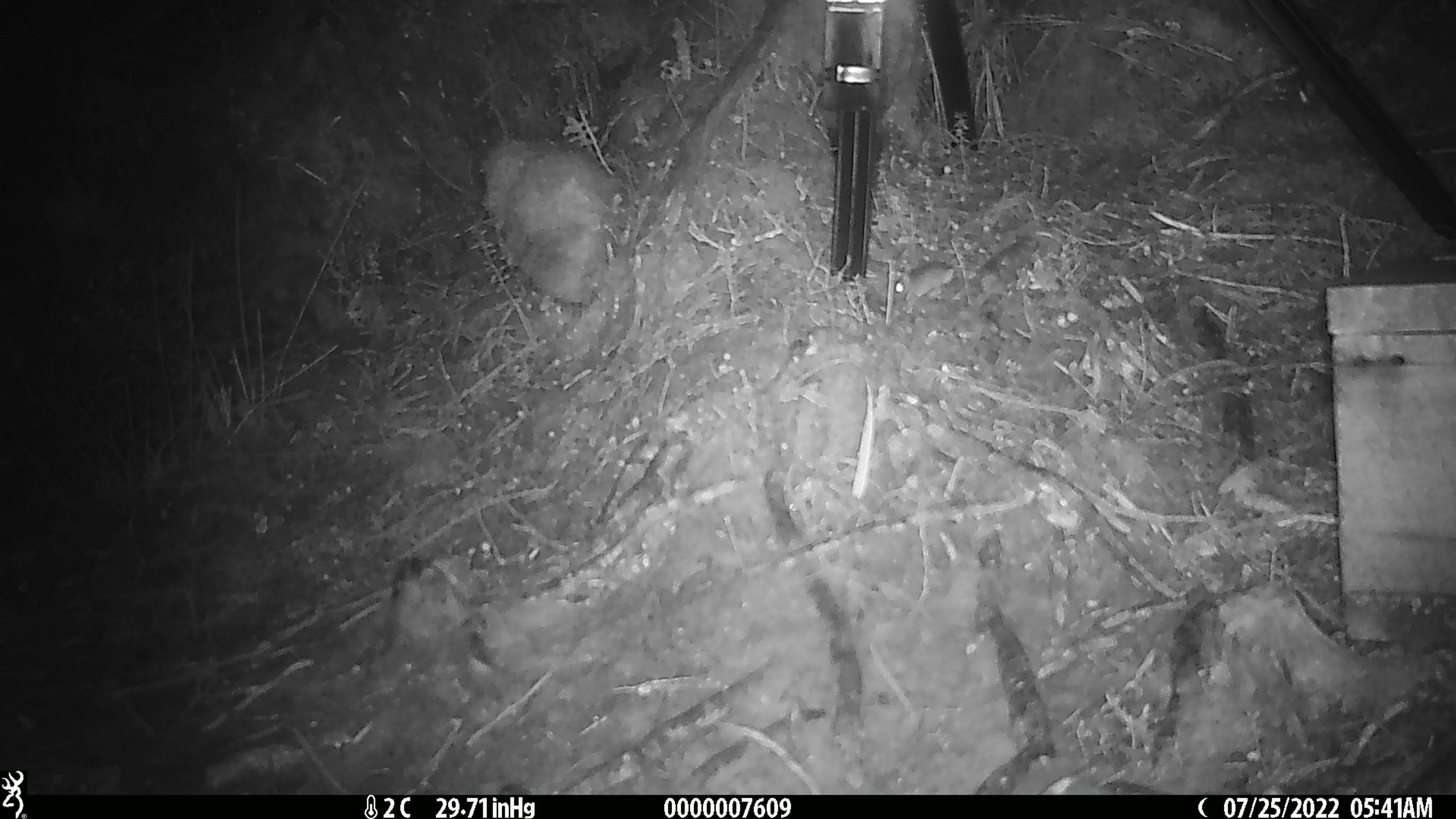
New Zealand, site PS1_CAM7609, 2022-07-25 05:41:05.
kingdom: Animalia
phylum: Chordata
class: Mammalia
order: Rodentia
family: Muridae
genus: Mus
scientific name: Mus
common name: mouse